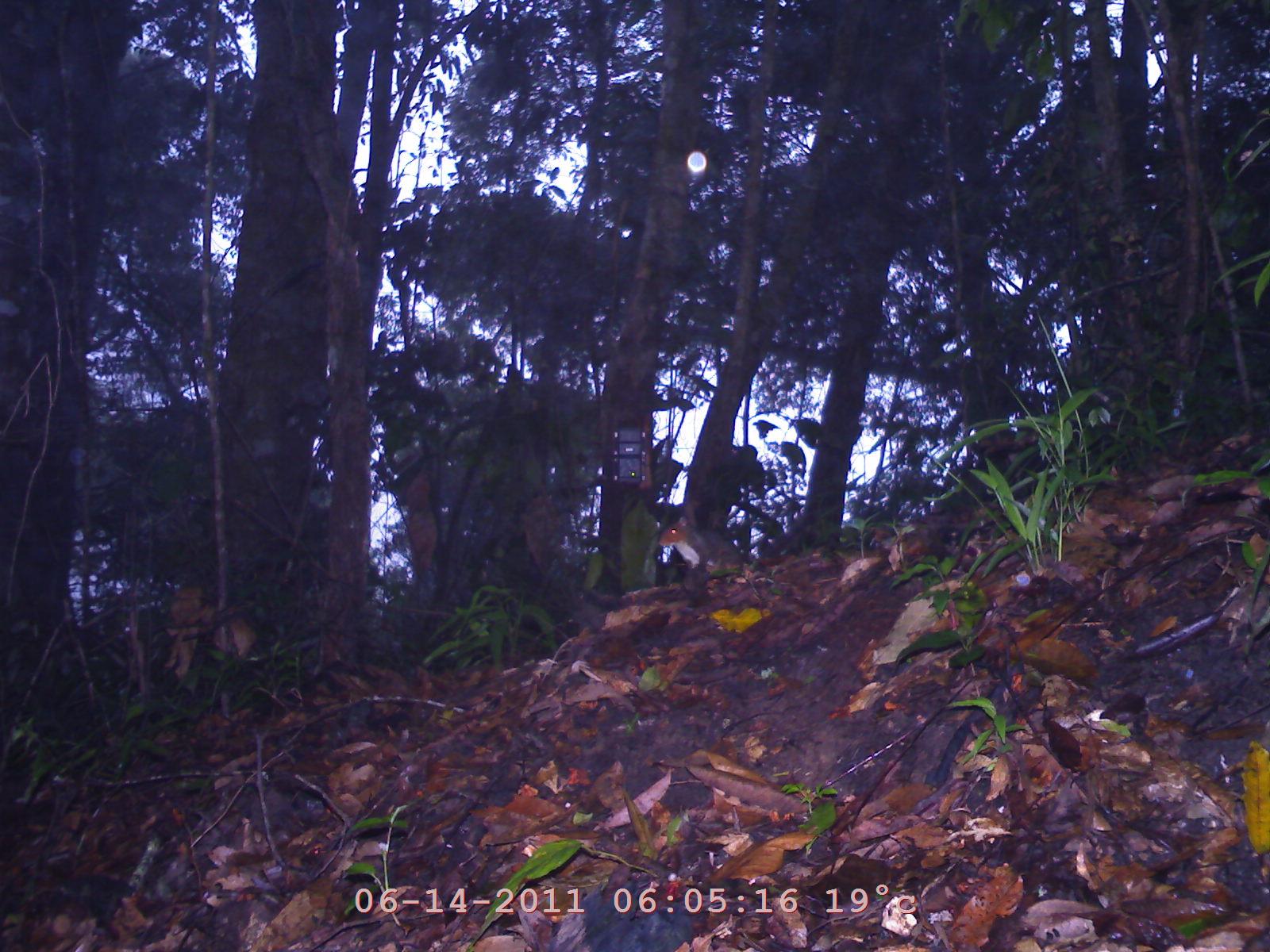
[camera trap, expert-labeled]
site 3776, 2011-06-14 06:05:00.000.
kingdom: Animalia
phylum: Chordata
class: Mammalia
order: Rodentia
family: Sciuridae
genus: Dremomys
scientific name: Dremomys rufigenis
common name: asian red-cheeked squirrel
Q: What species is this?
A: Dremomys rufigenis (asian red-cheeked squirrel).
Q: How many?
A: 1.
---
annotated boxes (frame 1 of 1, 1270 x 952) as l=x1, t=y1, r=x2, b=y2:
dremomys rufigenis: l=657, t=516, r=747, b=583